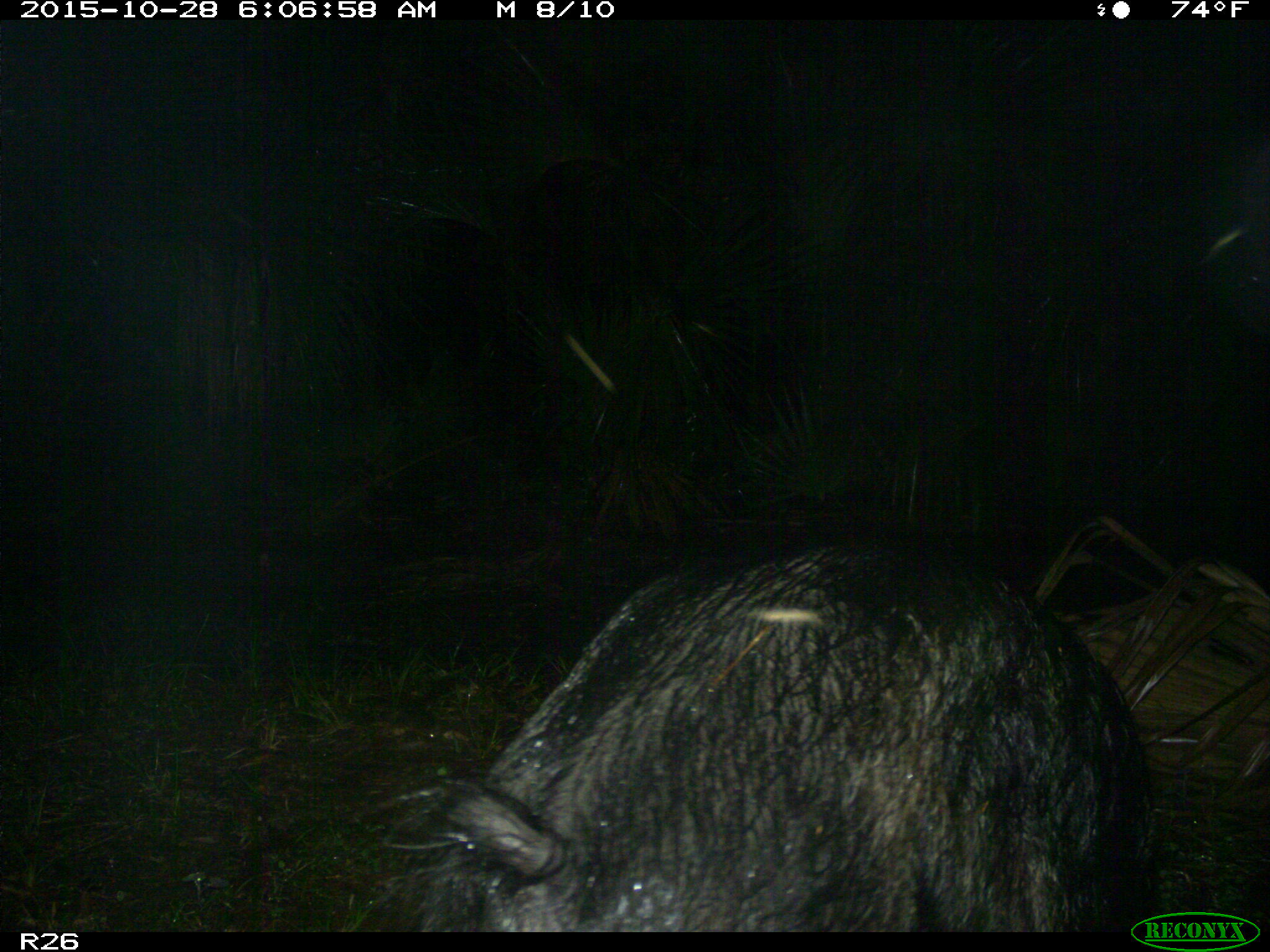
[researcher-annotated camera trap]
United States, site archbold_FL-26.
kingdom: Animalia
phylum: Chordata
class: Mammalia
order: Artiodactyla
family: Suidae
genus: Sus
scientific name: Sus scrofa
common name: wild boar